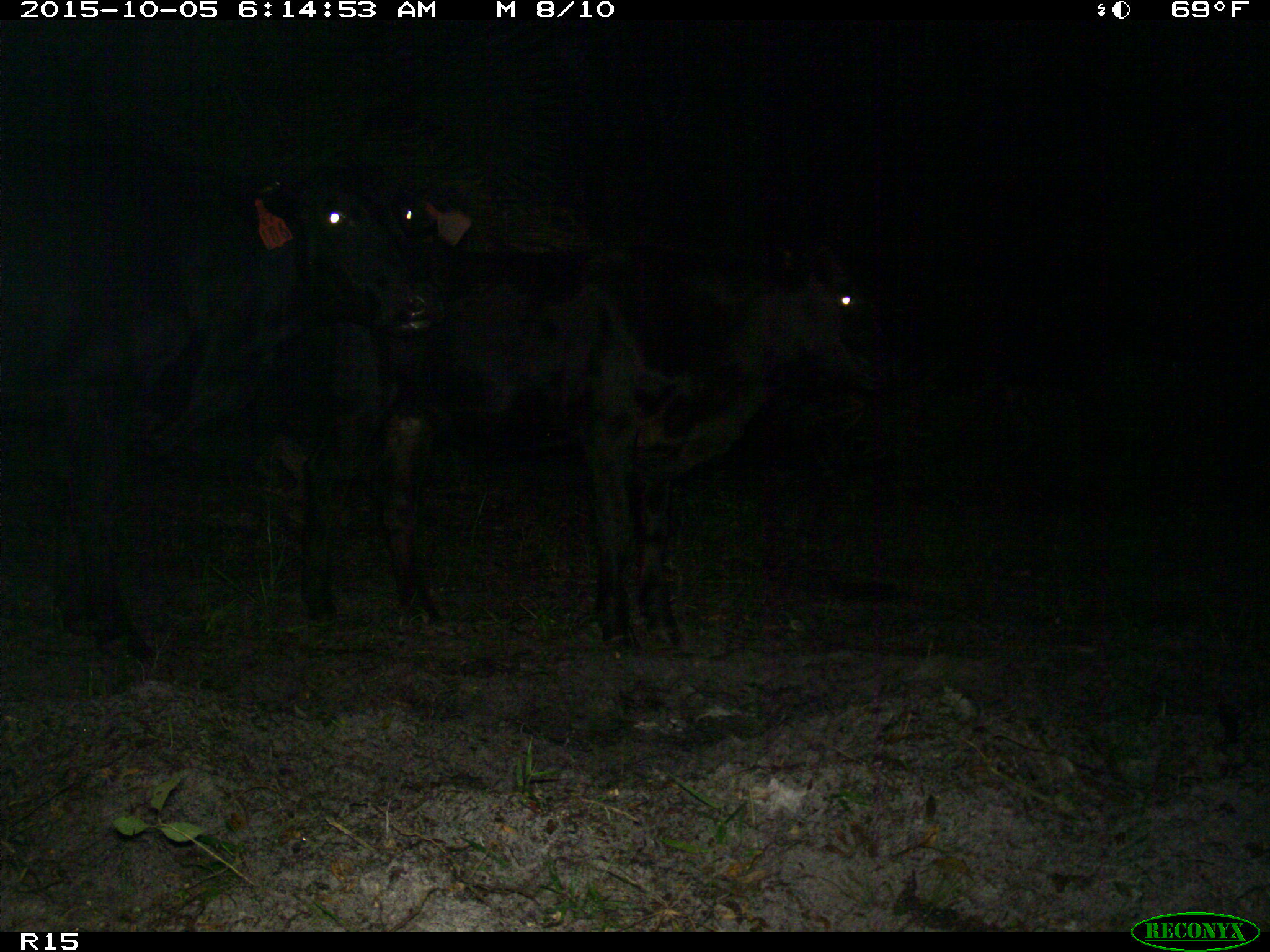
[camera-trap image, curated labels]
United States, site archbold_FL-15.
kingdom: Animalia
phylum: Chordata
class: Mammalia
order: Artiodactyla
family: Bovidae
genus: Bos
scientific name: Bos taurus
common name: domestic cow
Bos taurus (domestic cow).